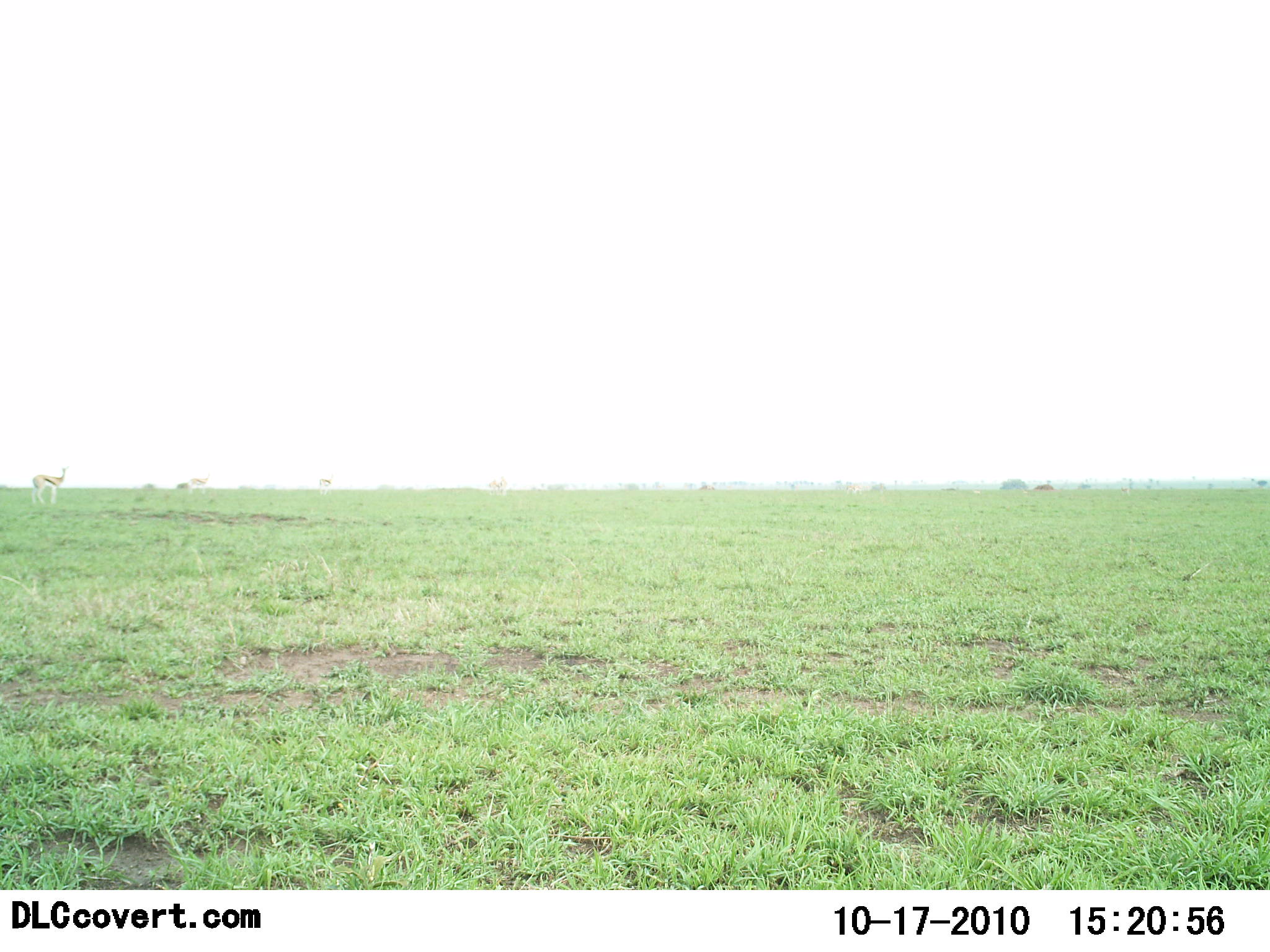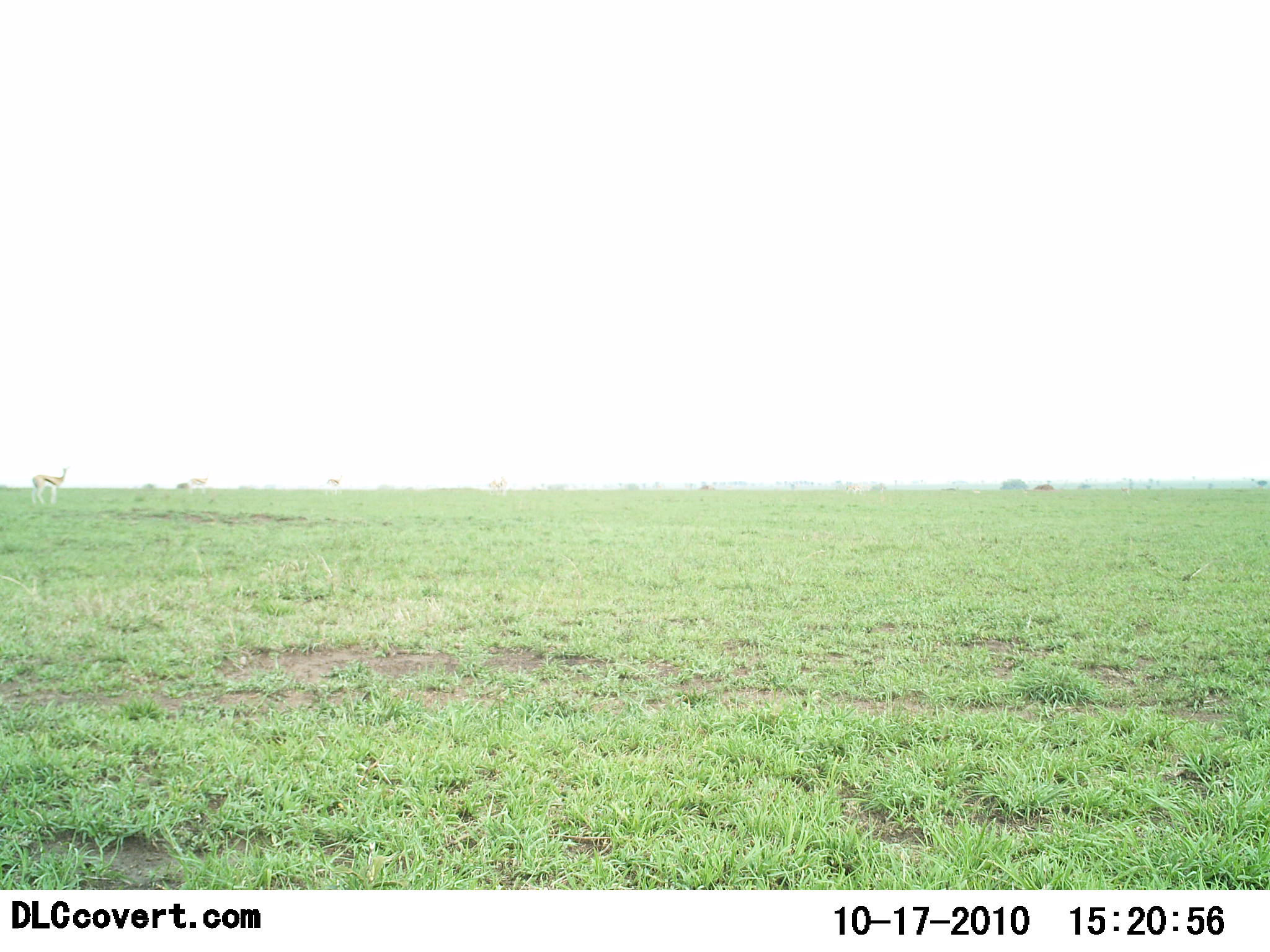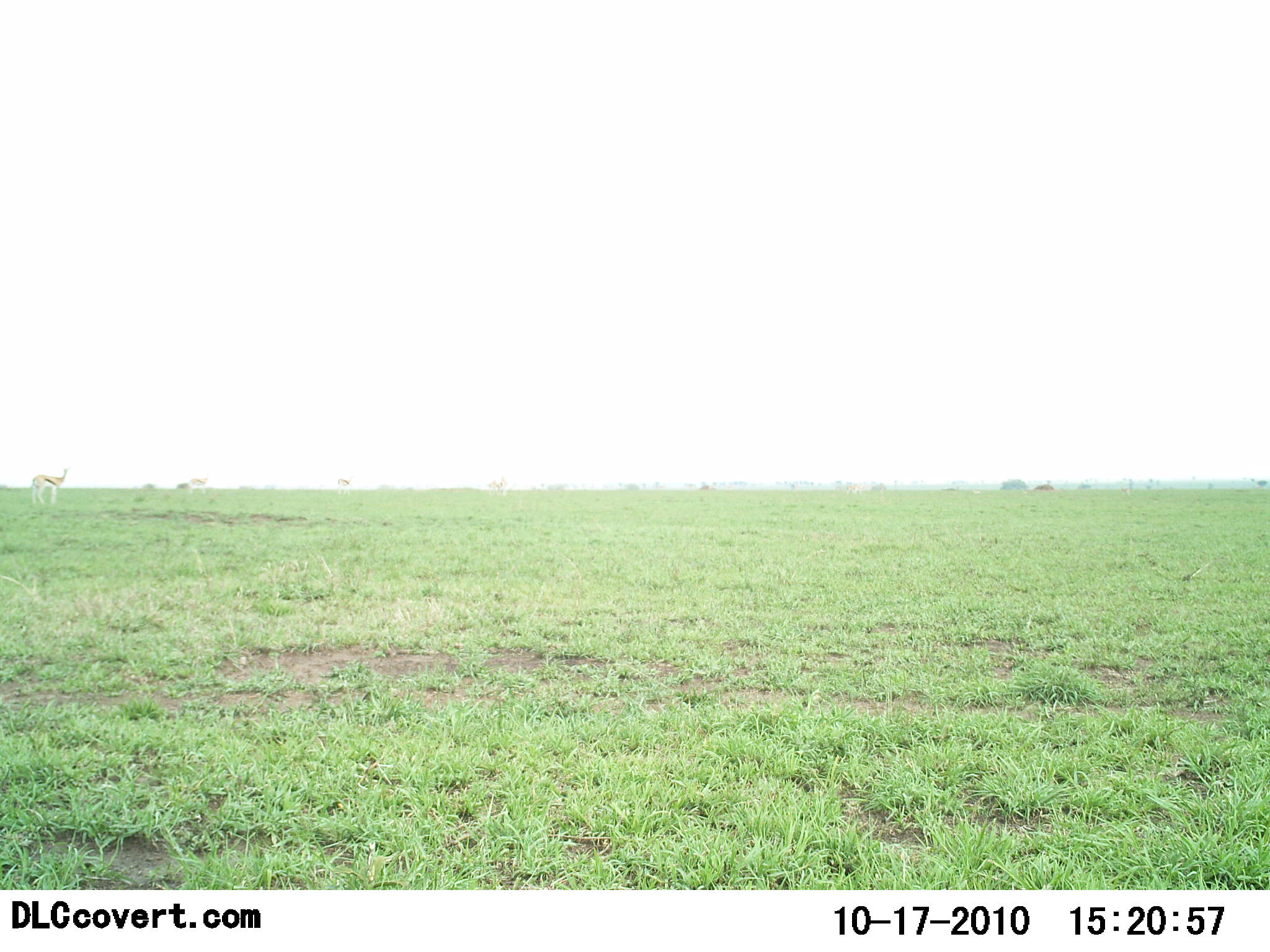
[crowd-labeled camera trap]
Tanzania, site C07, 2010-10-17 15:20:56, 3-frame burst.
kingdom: Animalia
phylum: Chordata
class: Mammalia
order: Artiodactyla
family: Bovidae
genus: Eudorcas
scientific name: Eudorcas thomsonii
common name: thomson's gazelle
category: gazellethomsons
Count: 3.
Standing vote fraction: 71%.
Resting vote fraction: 0%.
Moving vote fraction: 36%.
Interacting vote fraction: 0%.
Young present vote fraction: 0%.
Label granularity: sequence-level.